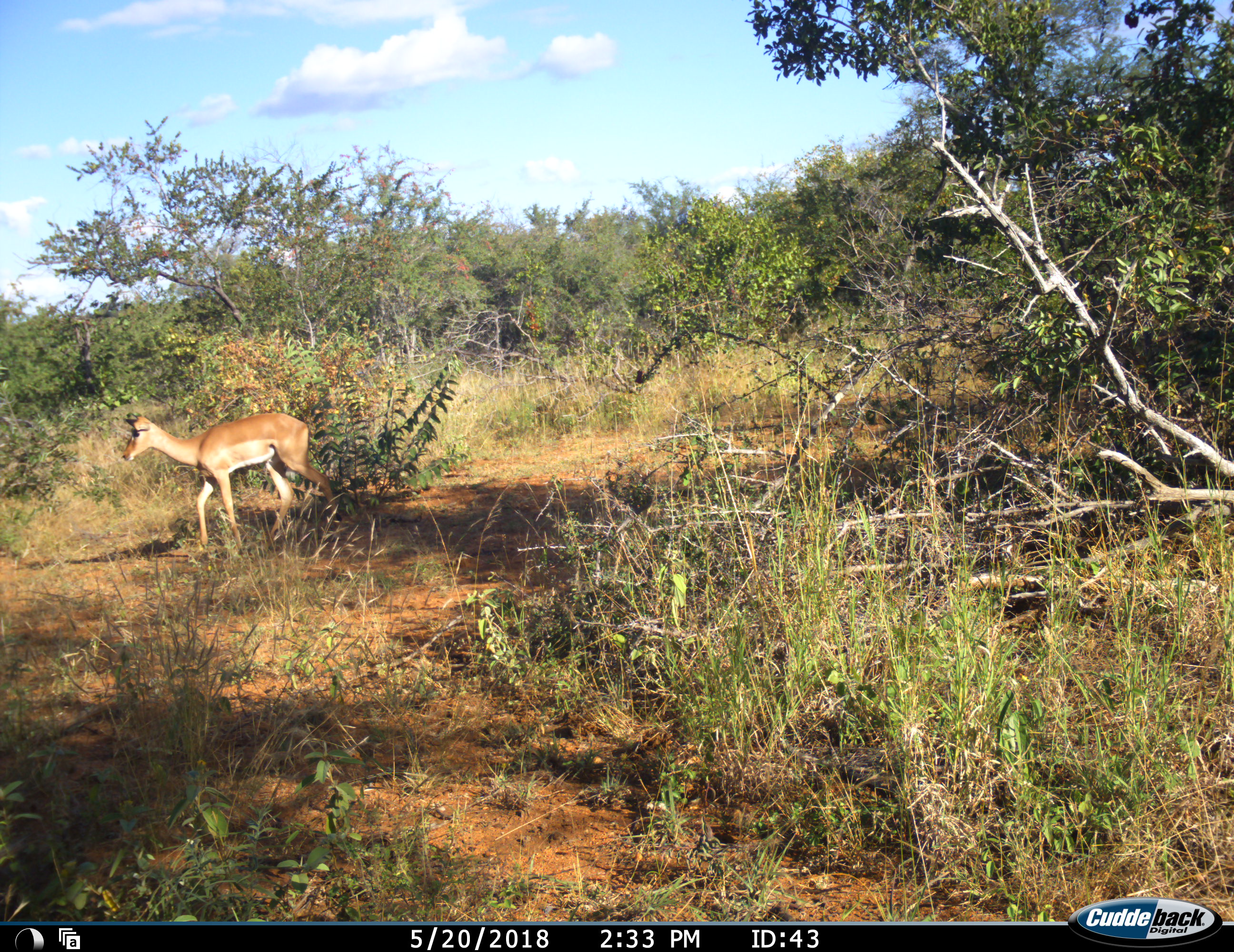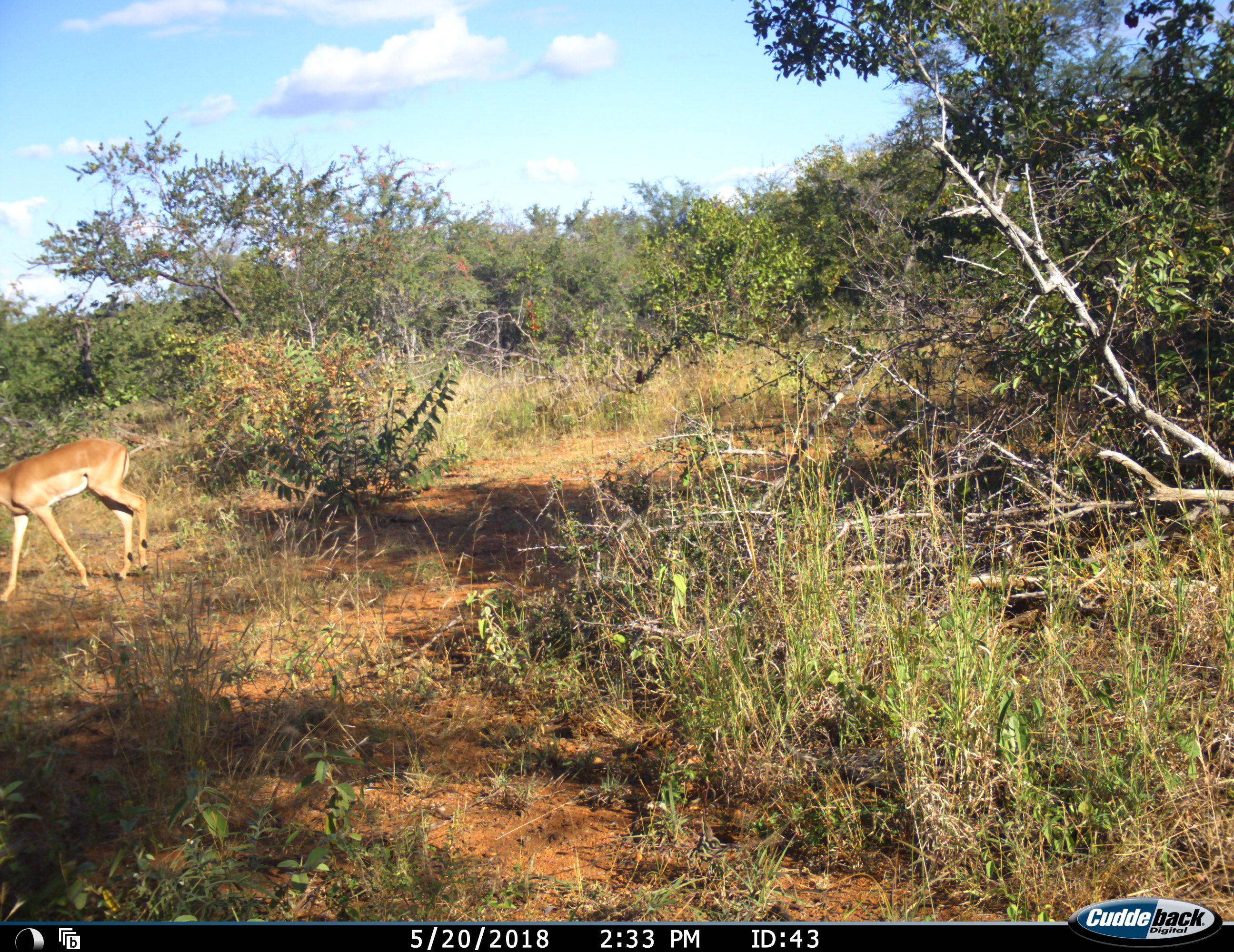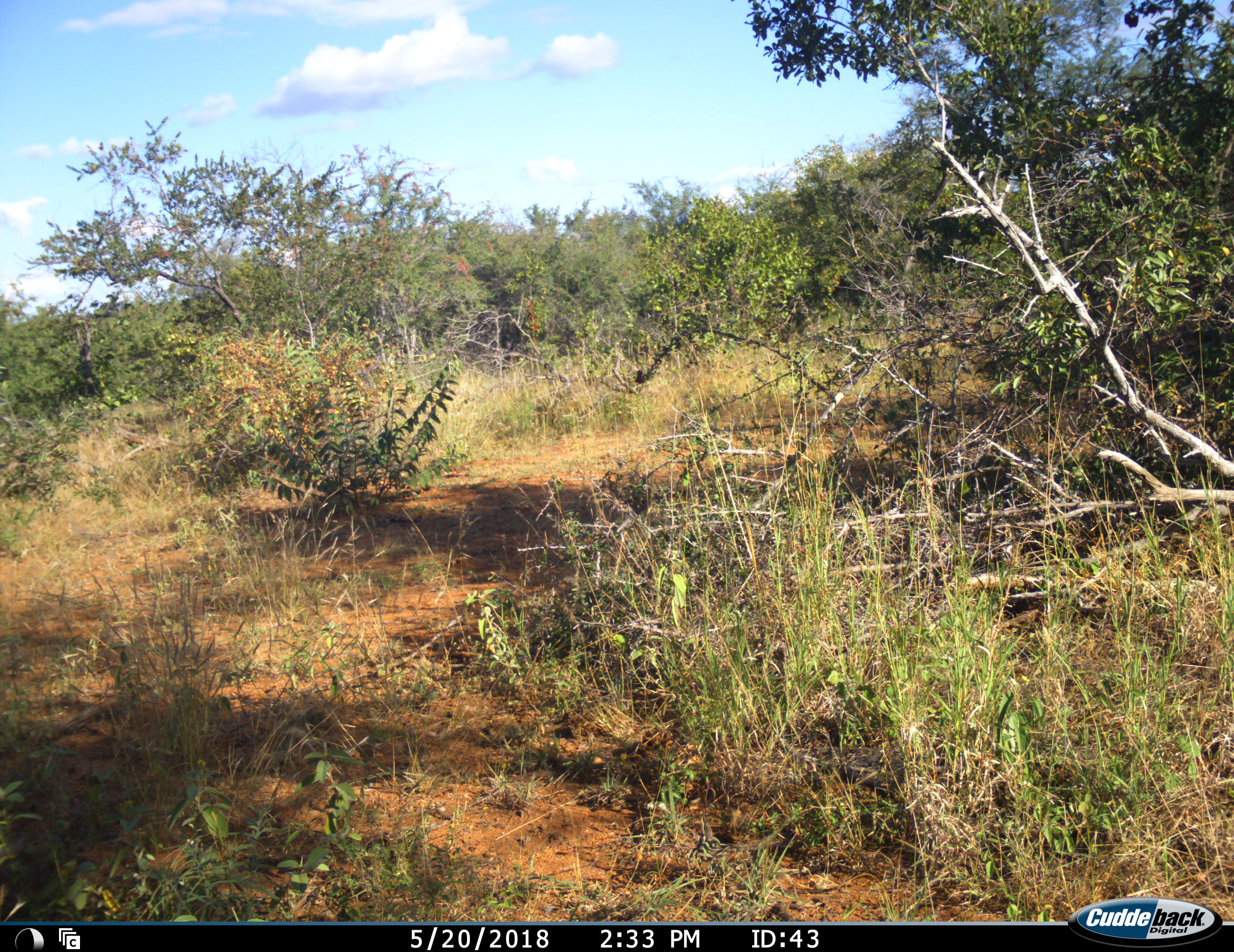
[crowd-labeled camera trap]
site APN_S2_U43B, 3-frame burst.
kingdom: Animalia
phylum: Chordata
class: Mammalia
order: Artiodactyla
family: Bovidae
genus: Aepyceros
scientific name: Aepyceros melampus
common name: impala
Impala (Aepyceros melampus), count 1. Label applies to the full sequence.